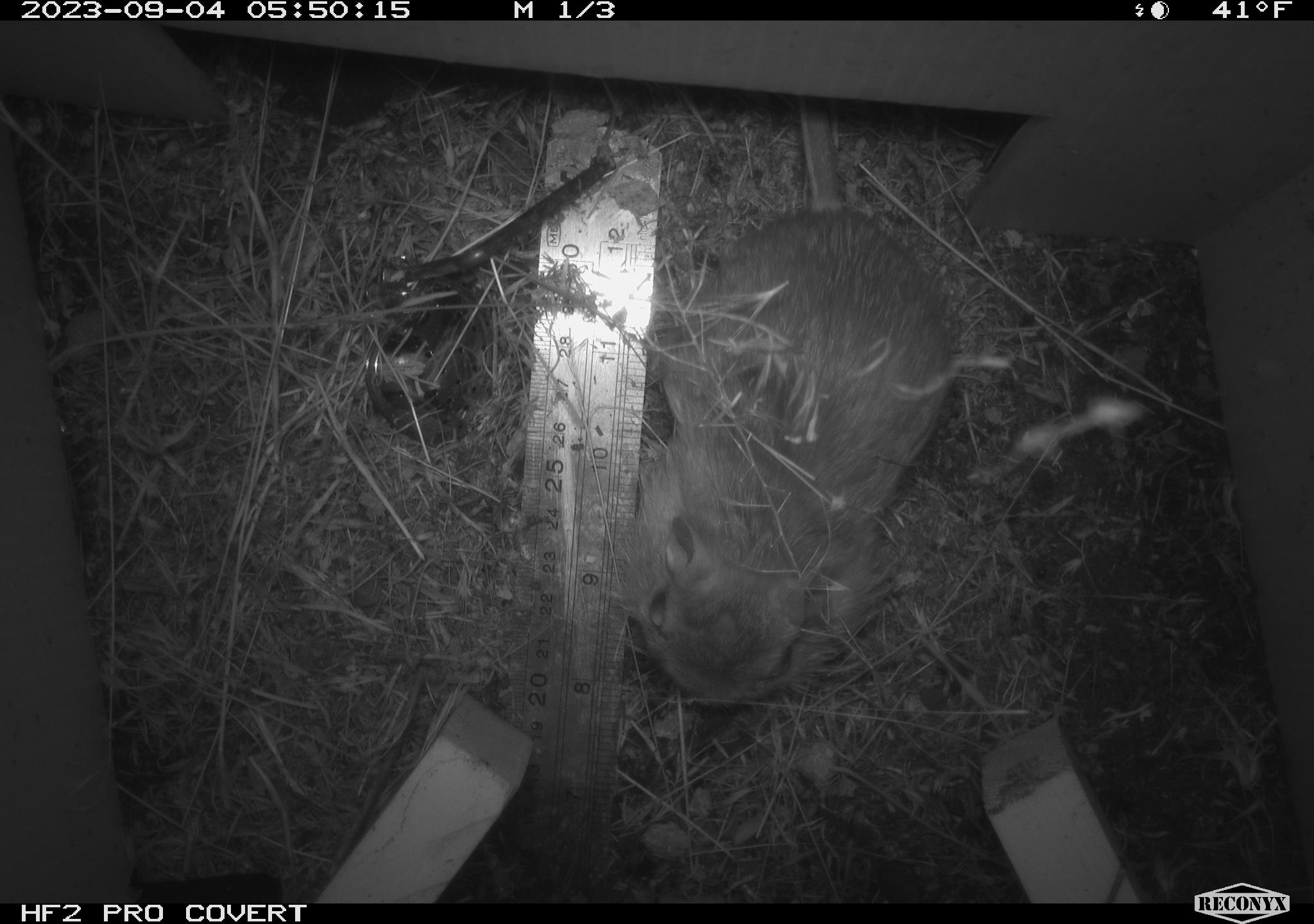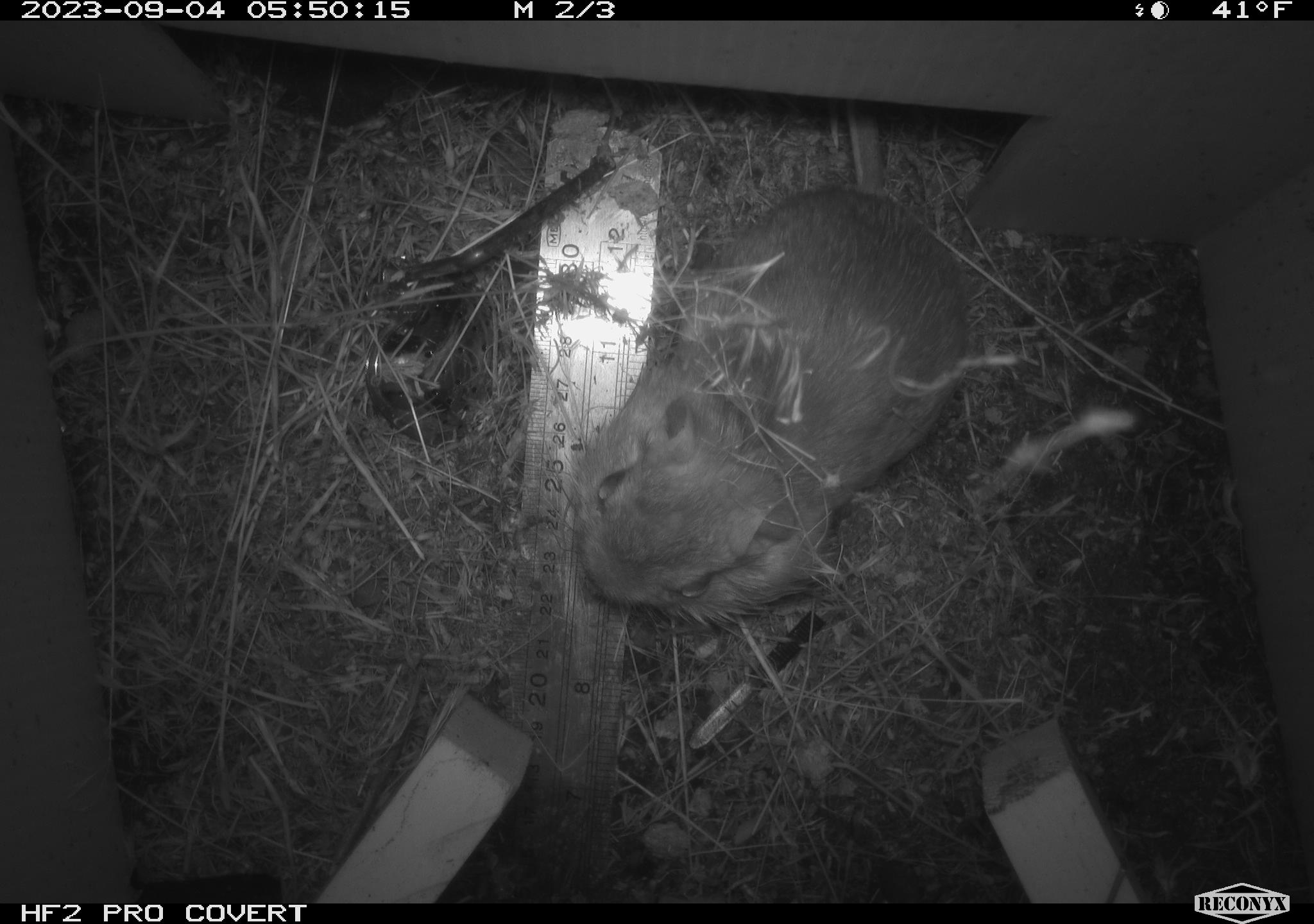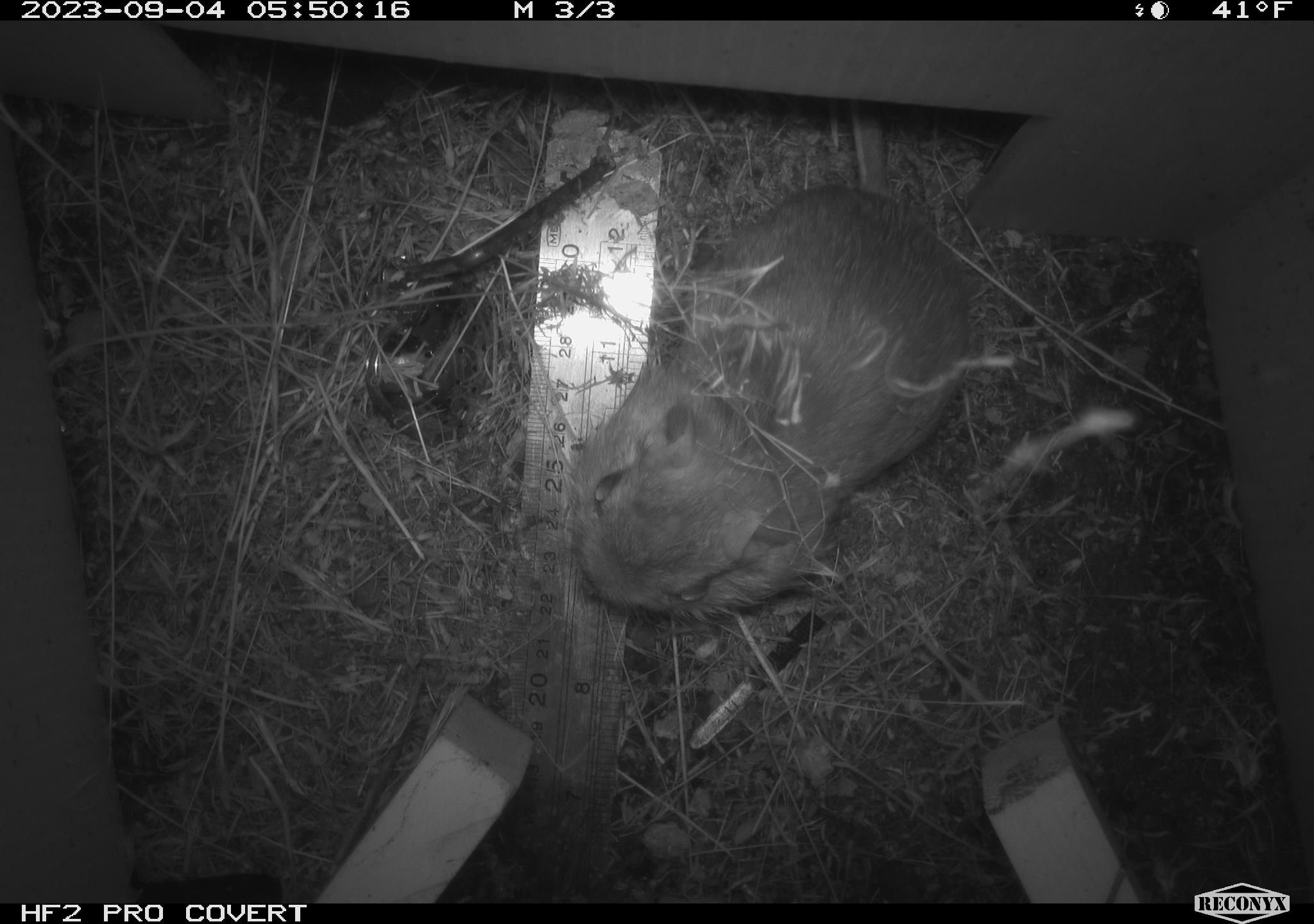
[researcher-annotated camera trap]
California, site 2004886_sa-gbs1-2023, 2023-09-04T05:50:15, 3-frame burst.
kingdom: Animalia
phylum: Chordata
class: Mammalia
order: Rodentia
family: Heteromyidae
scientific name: Heteromyidae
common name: kangaroo rats and pocket mice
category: heteromyidae family